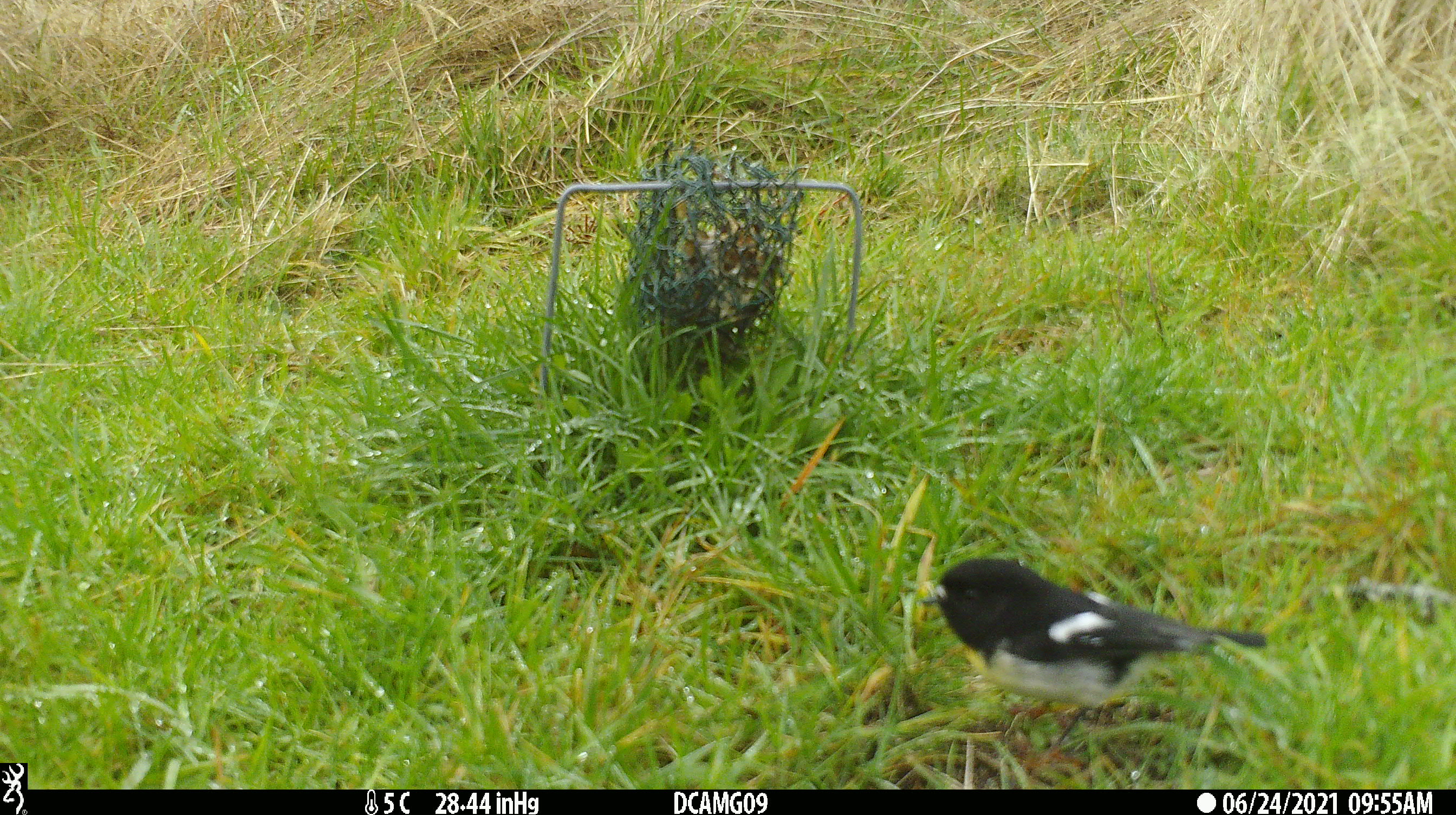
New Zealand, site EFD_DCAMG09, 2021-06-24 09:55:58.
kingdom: Animalia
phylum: Chordata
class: Aves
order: Passeriformes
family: Petroicidae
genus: Petroica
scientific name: Petroica macrocephala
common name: tomtit